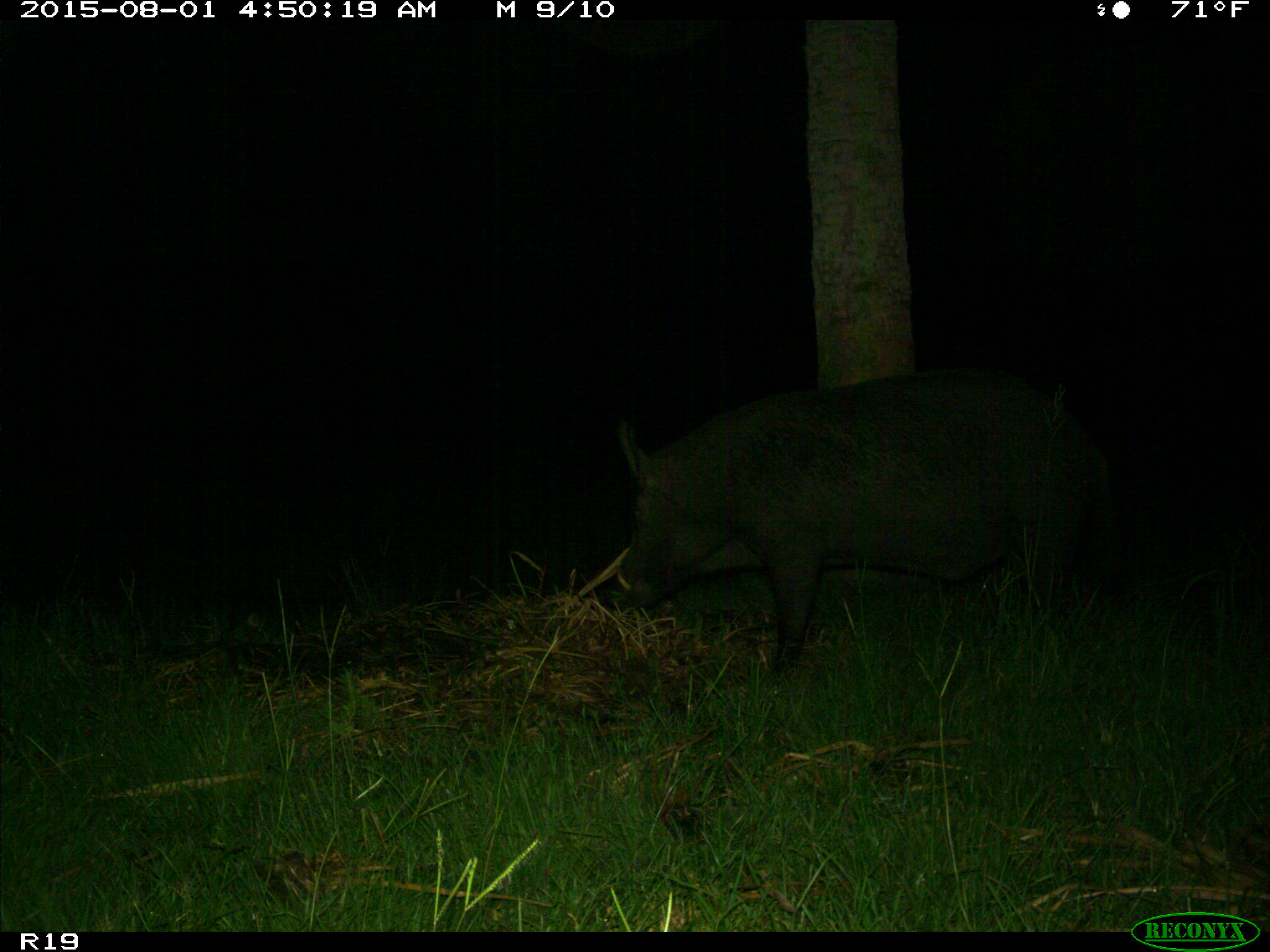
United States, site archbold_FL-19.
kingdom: Animalia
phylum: Chordata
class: Mammalia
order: Artiodactyla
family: Suidae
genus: Sus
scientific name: Sus scrofa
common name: wild boar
Sus scrofa (wild boar).